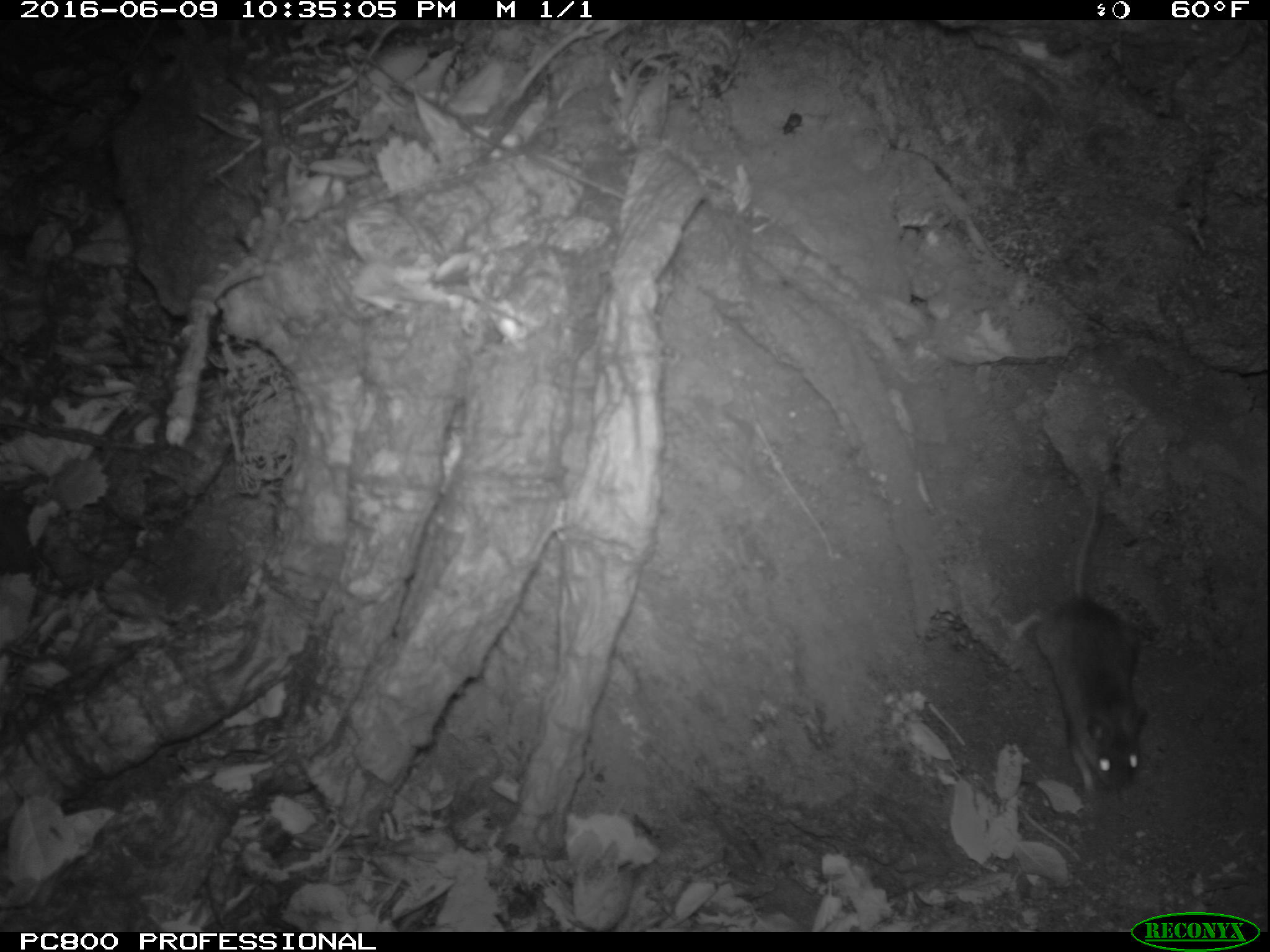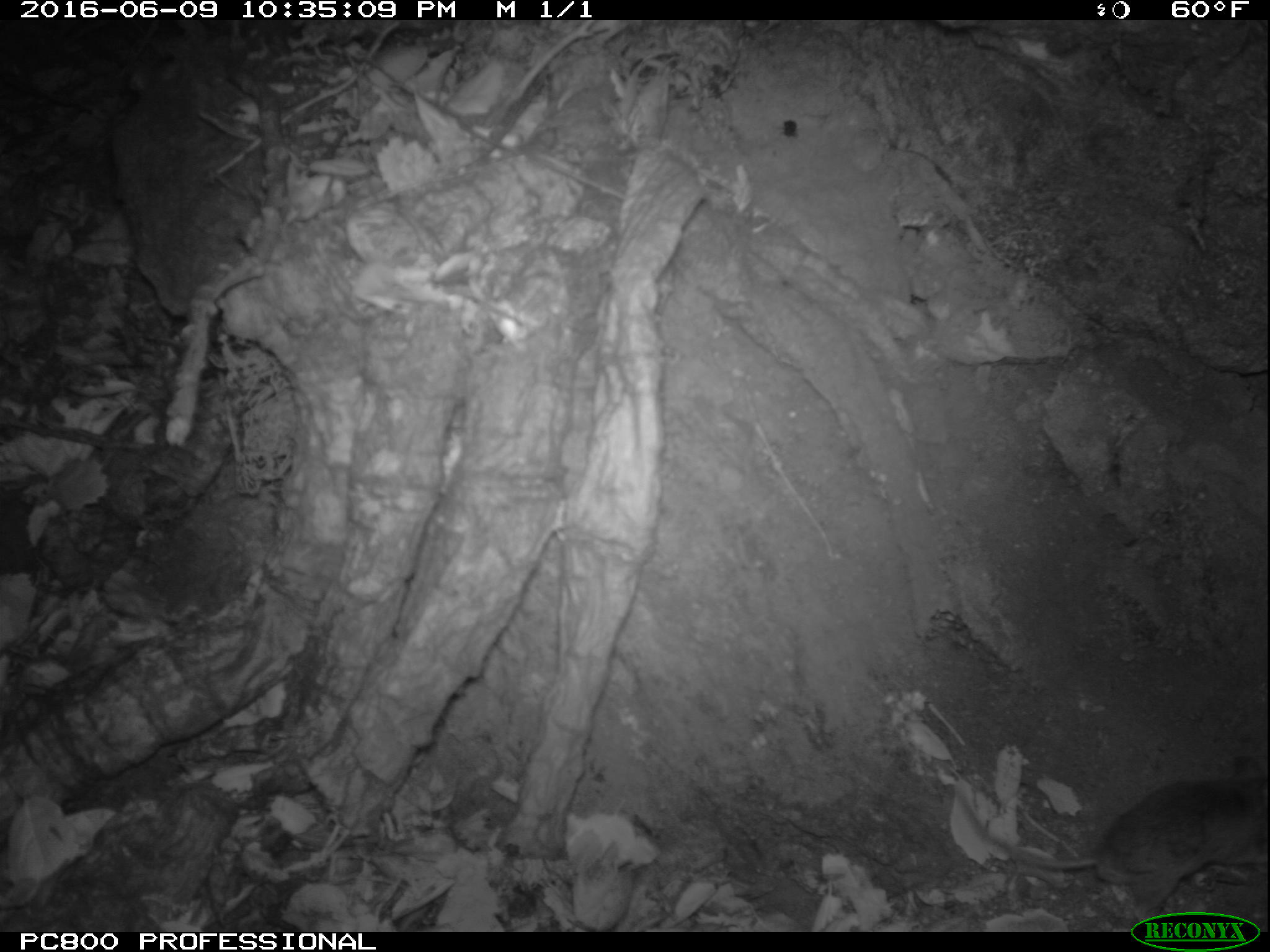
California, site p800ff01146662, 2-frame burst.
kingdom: Animalia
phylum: Chordata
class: Mammalia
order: Rodentia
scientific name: Rodentia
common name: rodent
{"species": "rodent (Rodentia)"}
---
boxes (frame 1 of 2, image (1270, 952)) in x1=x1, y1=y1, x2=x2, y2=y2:
rodent: x1=1006, y1=457, x2=1150, y2=795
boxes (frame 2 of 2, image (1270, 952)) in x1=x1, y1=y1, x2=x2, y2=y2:
rodent: x1=952, y1=754, x2=1269, y2=923